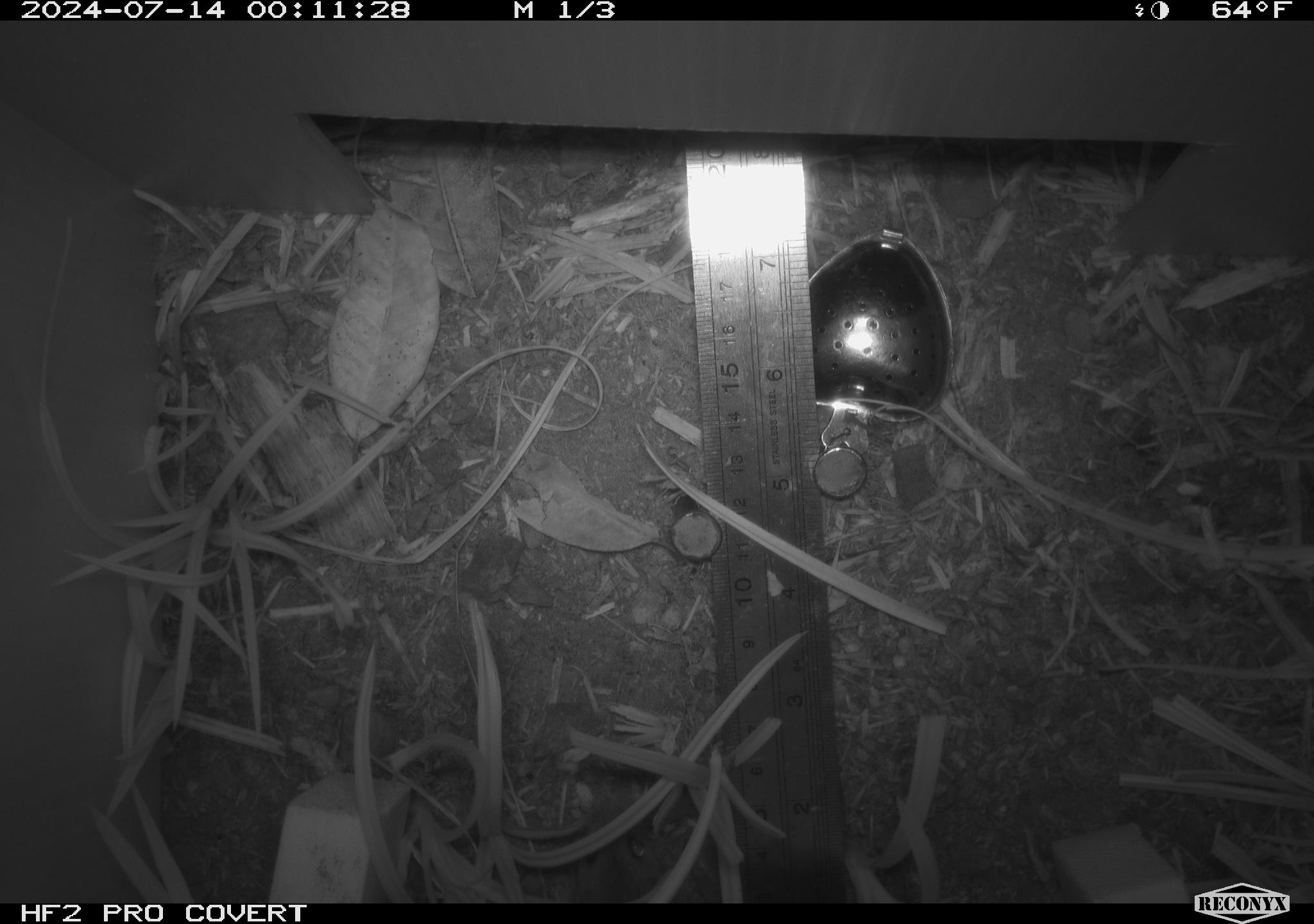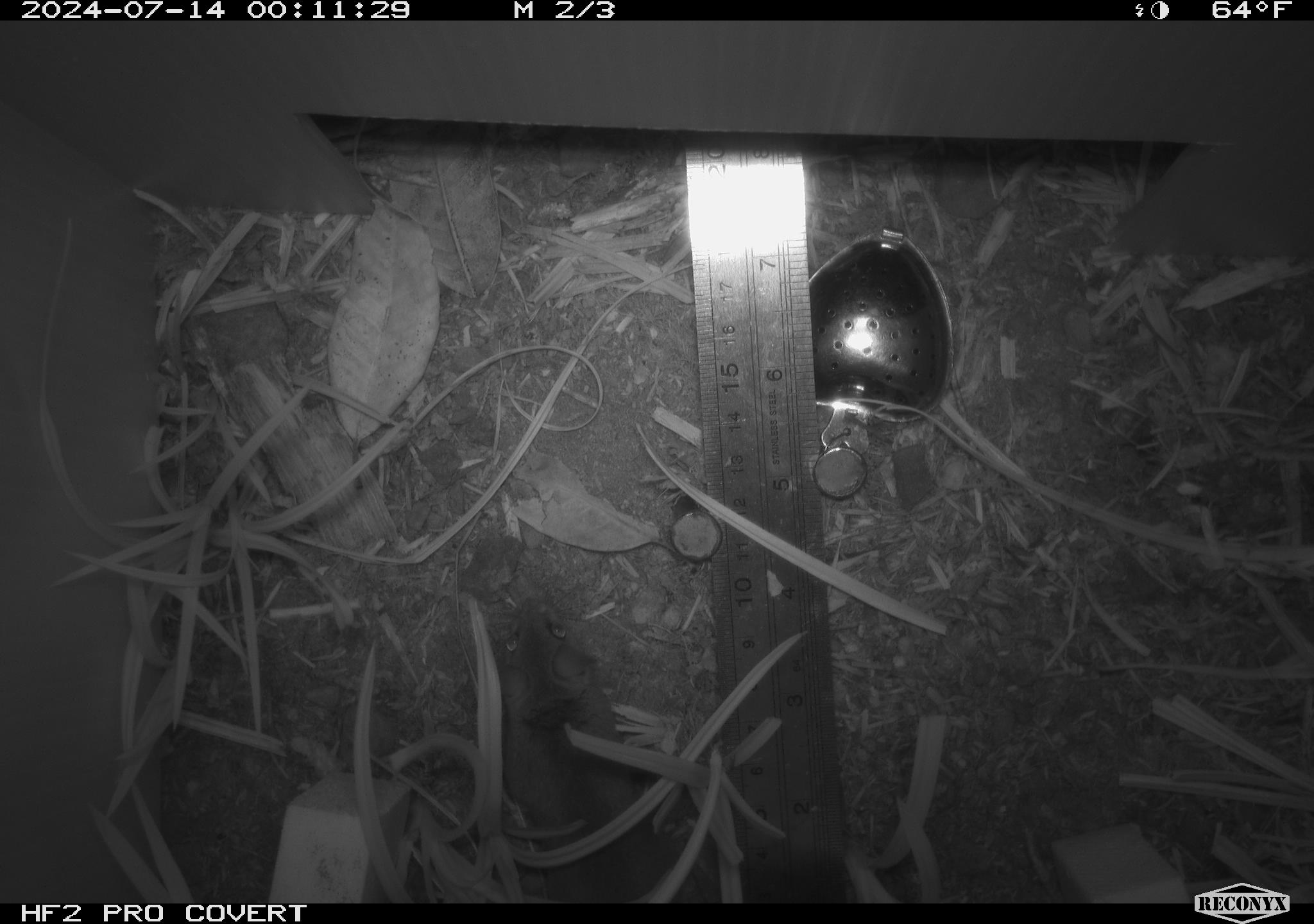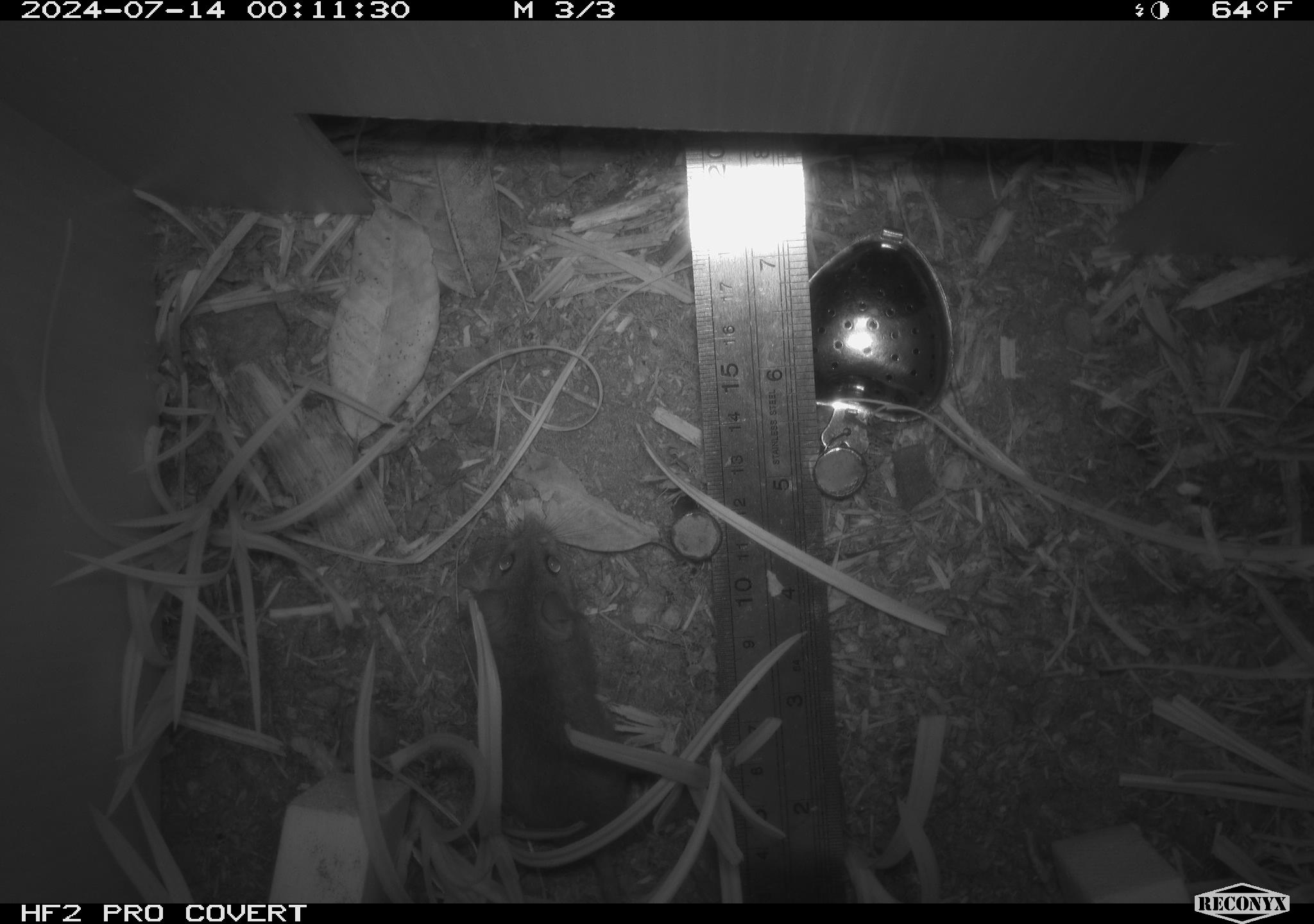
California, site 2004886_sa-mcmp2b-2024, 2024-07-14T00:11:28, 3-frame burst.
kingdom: Animalia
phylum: Chordata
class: Mammalia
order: Rodentia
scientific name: Rodentia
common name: mouse species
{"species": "mouse species (Rodentia)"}